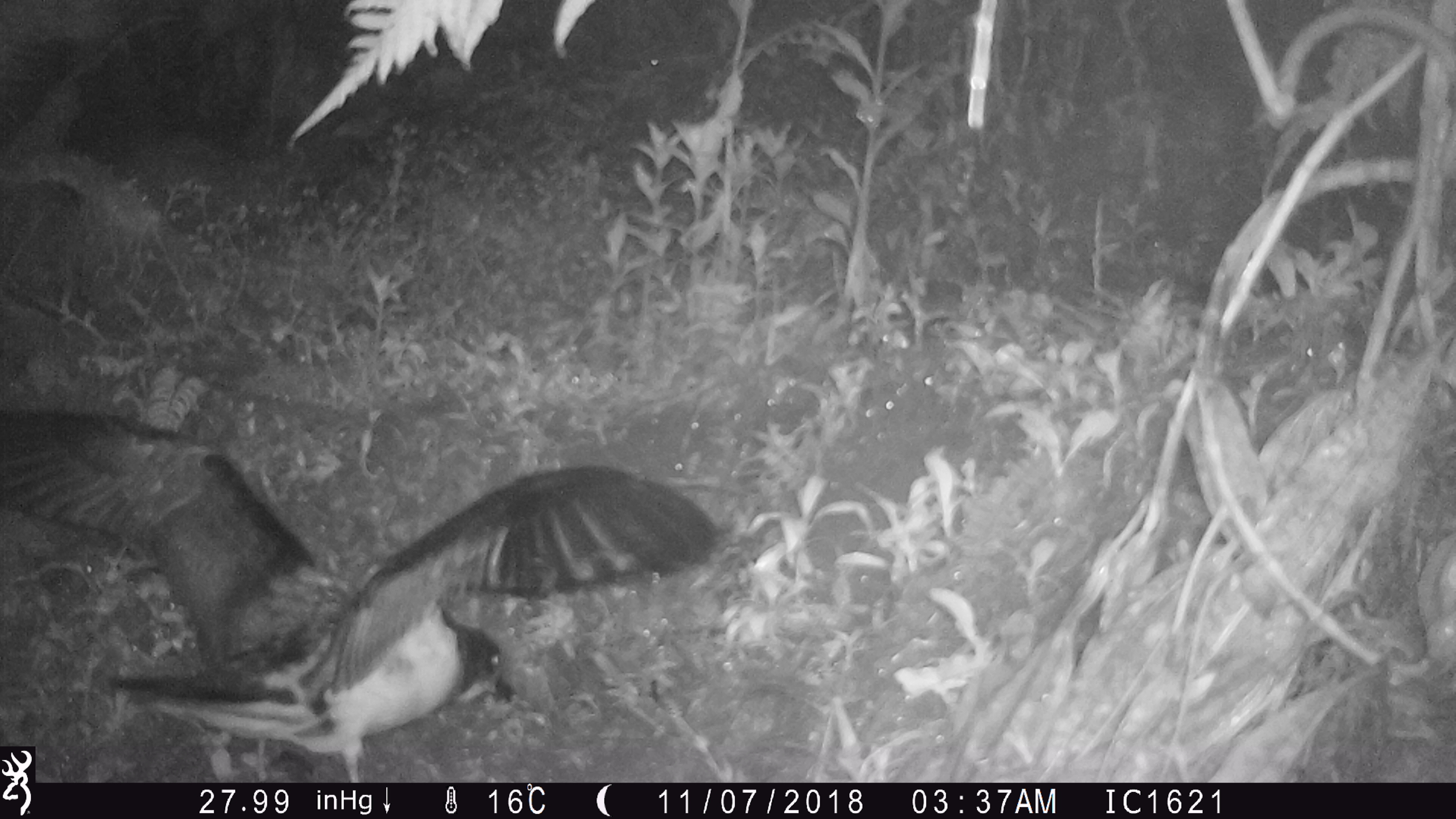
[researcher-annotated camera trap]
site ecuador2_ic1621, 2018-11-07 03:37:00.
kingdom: Animalia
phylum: Chordata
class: Aves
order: Procellariiformes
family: Procellariidae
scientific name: Procellariidae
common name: petrel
Petrel (Procellariidae).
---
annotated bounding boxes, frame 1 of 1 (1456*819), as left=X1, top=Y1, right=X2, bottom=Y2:
petrel: left=0, top=404, right=728, bottom=785